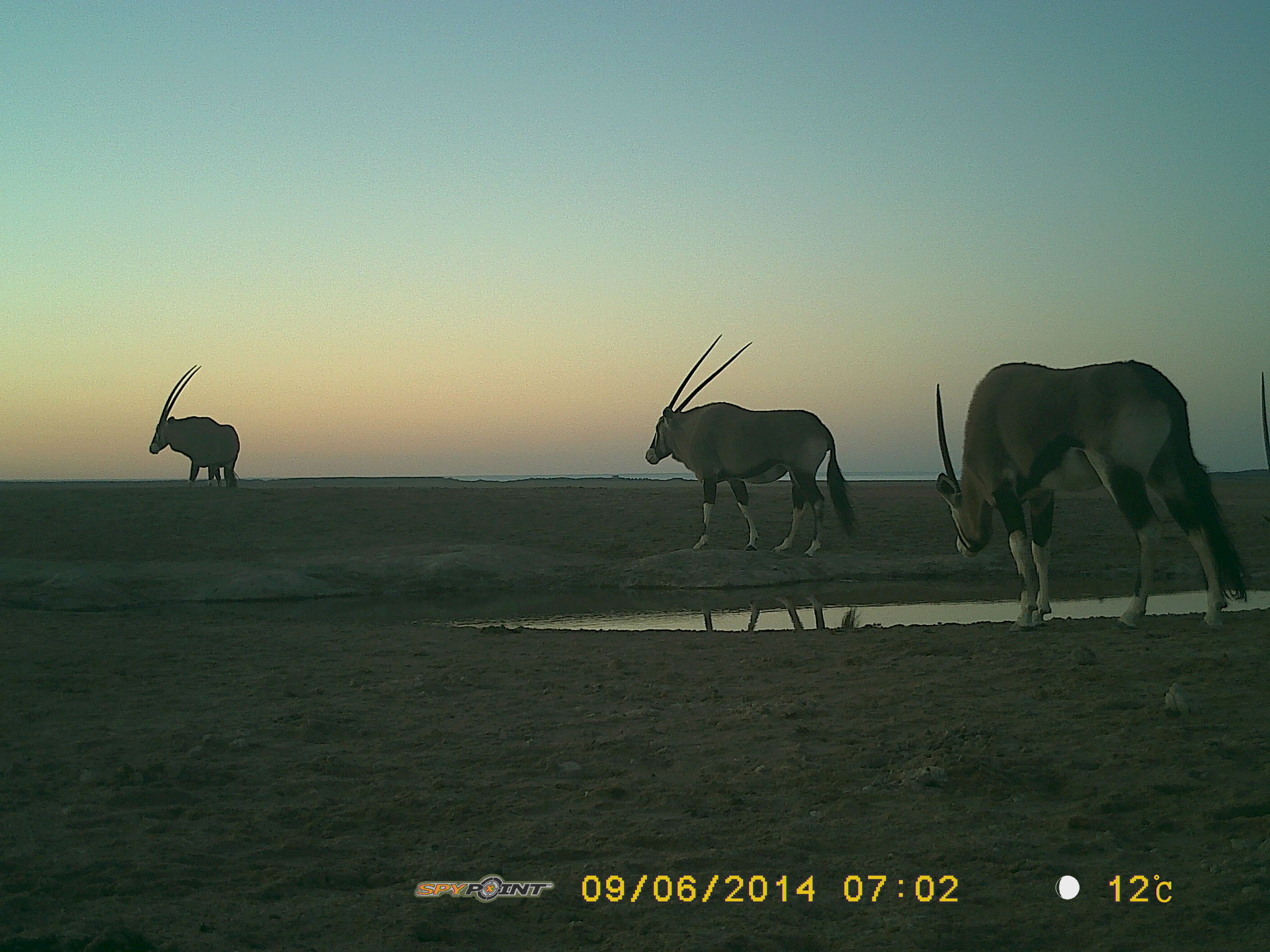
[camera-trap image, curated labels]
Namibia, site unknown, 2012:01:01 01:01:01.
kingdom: Animalia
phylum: Chordata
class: Mammalia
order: Artiodactyla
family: Bovidae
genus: Oryx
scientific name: Oryx gazella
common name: gemsbok